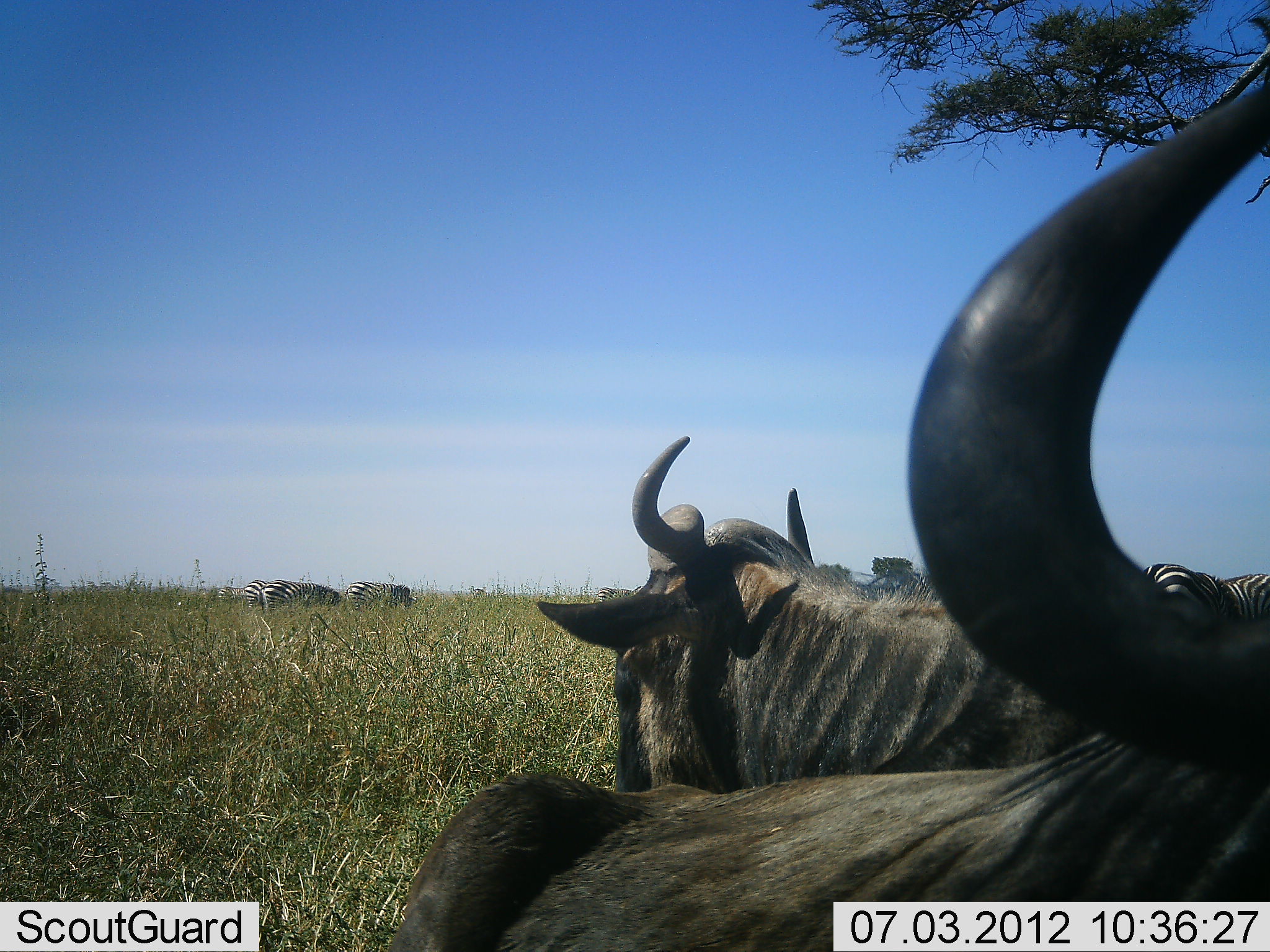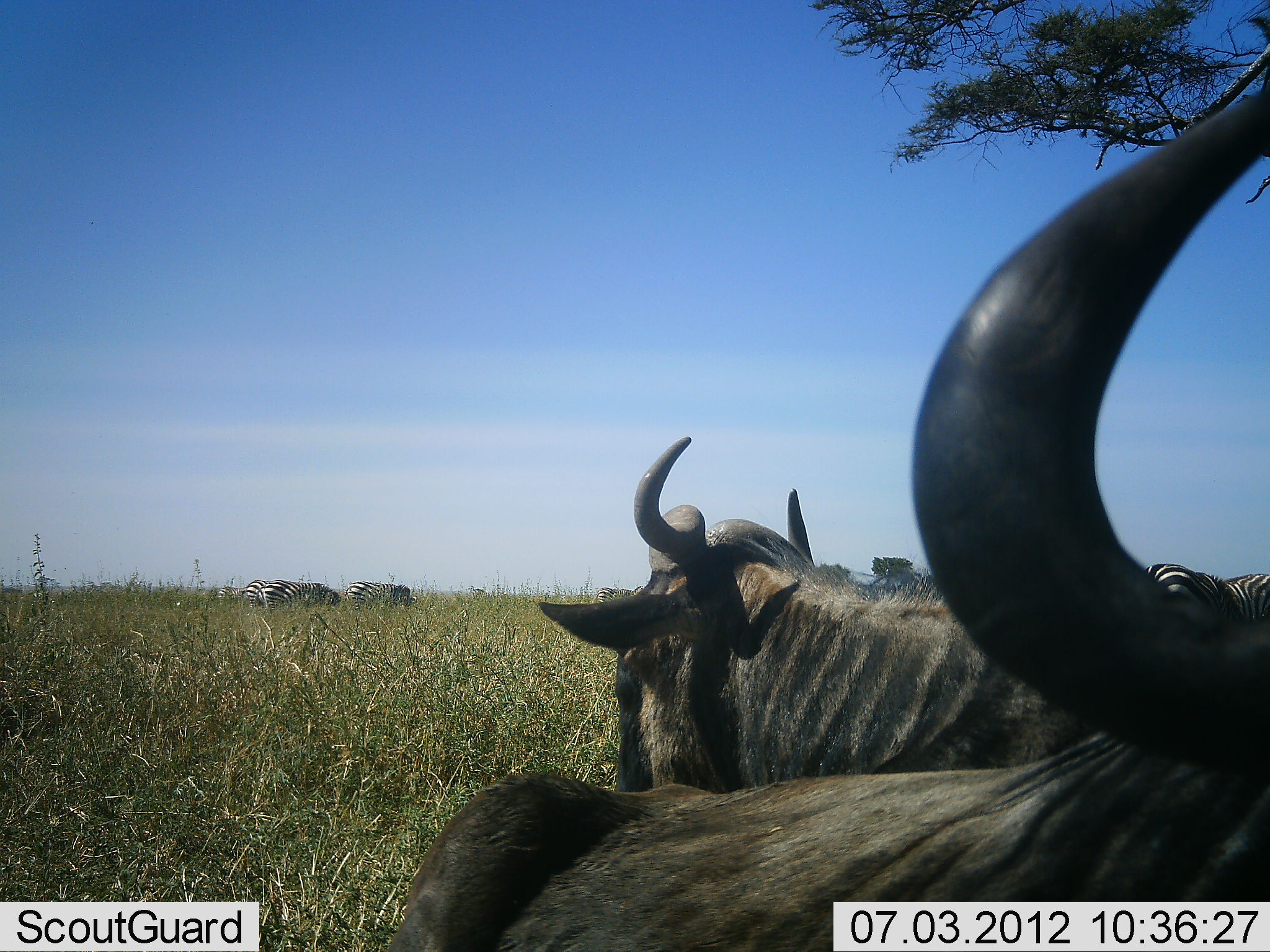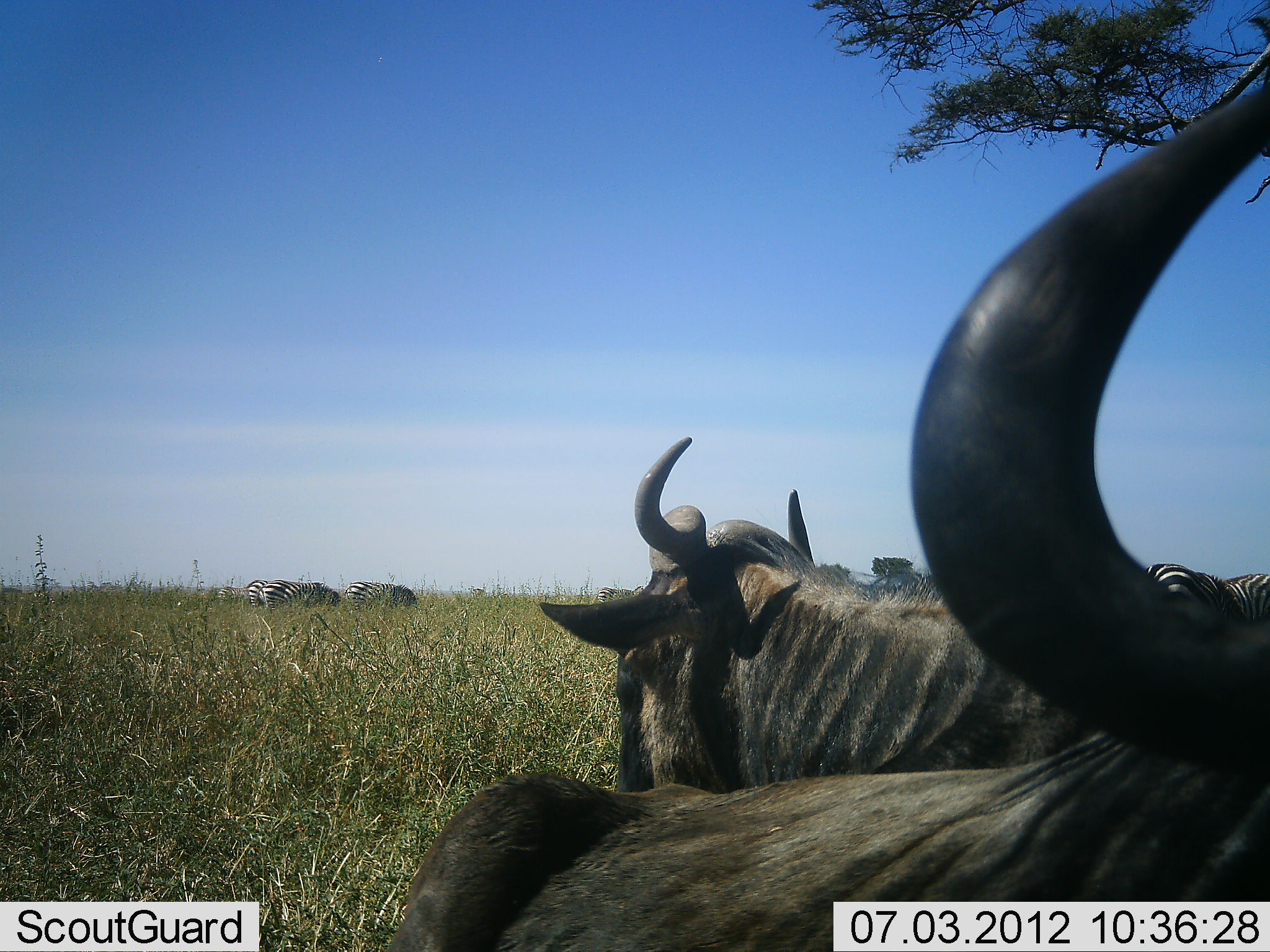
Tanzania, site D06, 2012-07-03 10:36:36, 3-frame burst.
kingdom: Animalia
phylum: Chordata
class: Mammalia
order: Artiodactyla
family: Bovidae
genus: Connochaetes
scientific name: Connochaetes taurinus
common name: blue wildebeest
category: wildebeest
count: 2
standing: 50%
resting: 50%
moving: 0%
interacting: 0%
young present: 0%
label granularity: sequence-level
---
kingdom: Animalia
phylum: Chordata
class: Mammalia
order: Perissodactyla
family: Equidae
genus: Equus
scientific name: Equus quagga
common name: plains zebra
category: zebra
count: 4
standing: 40%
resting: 0%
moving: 0%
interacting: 0%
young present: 0%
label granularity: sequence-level